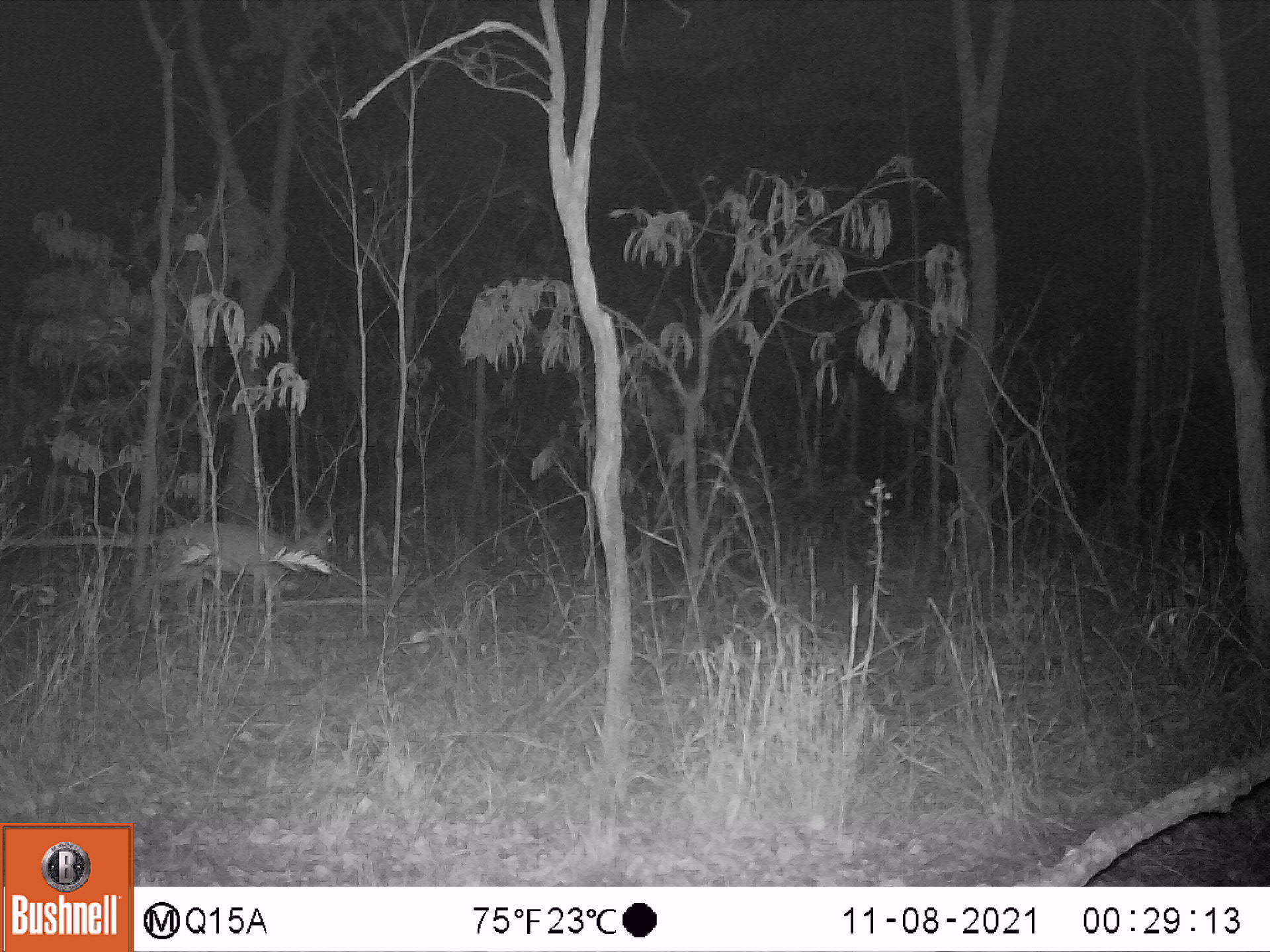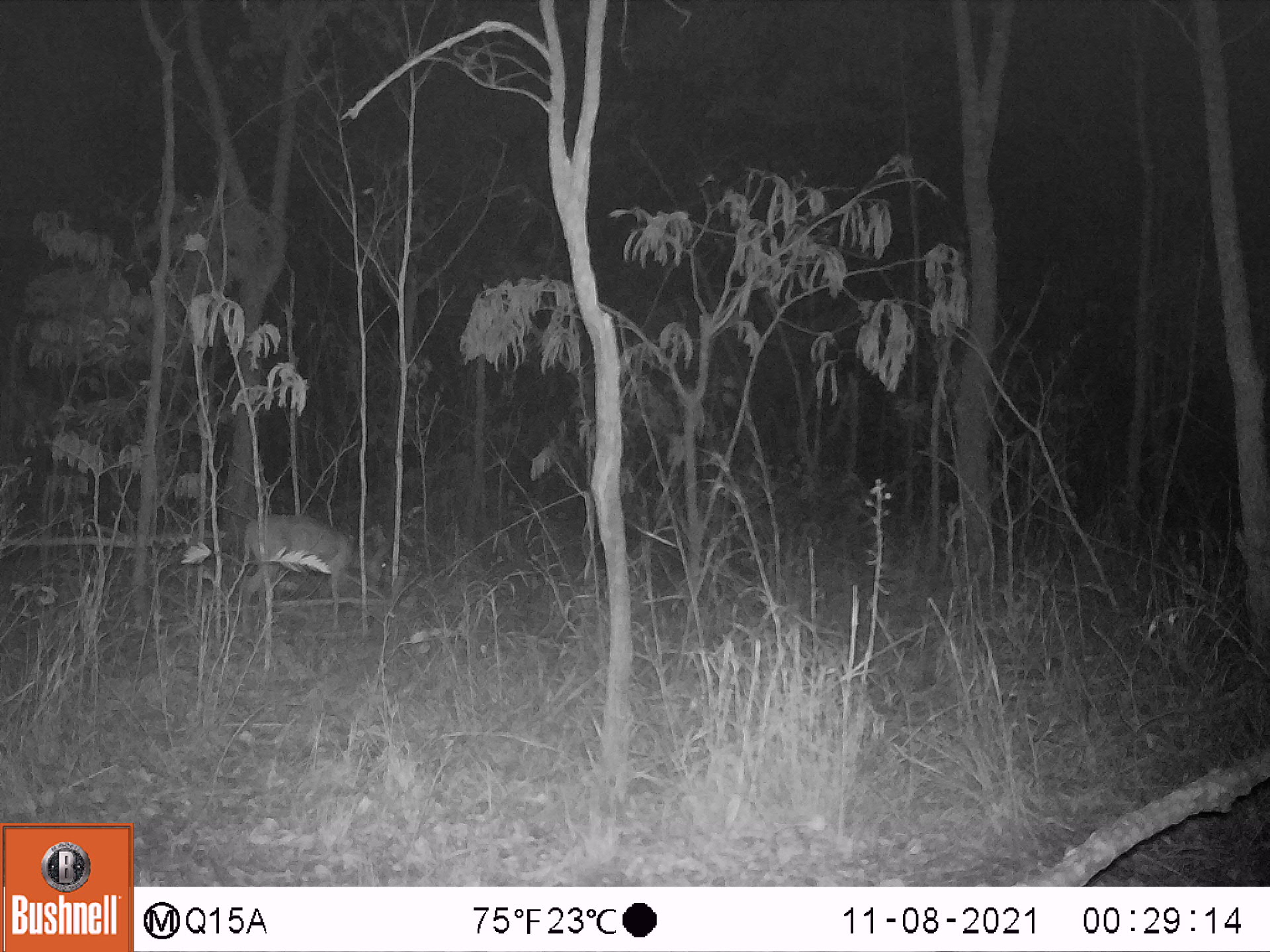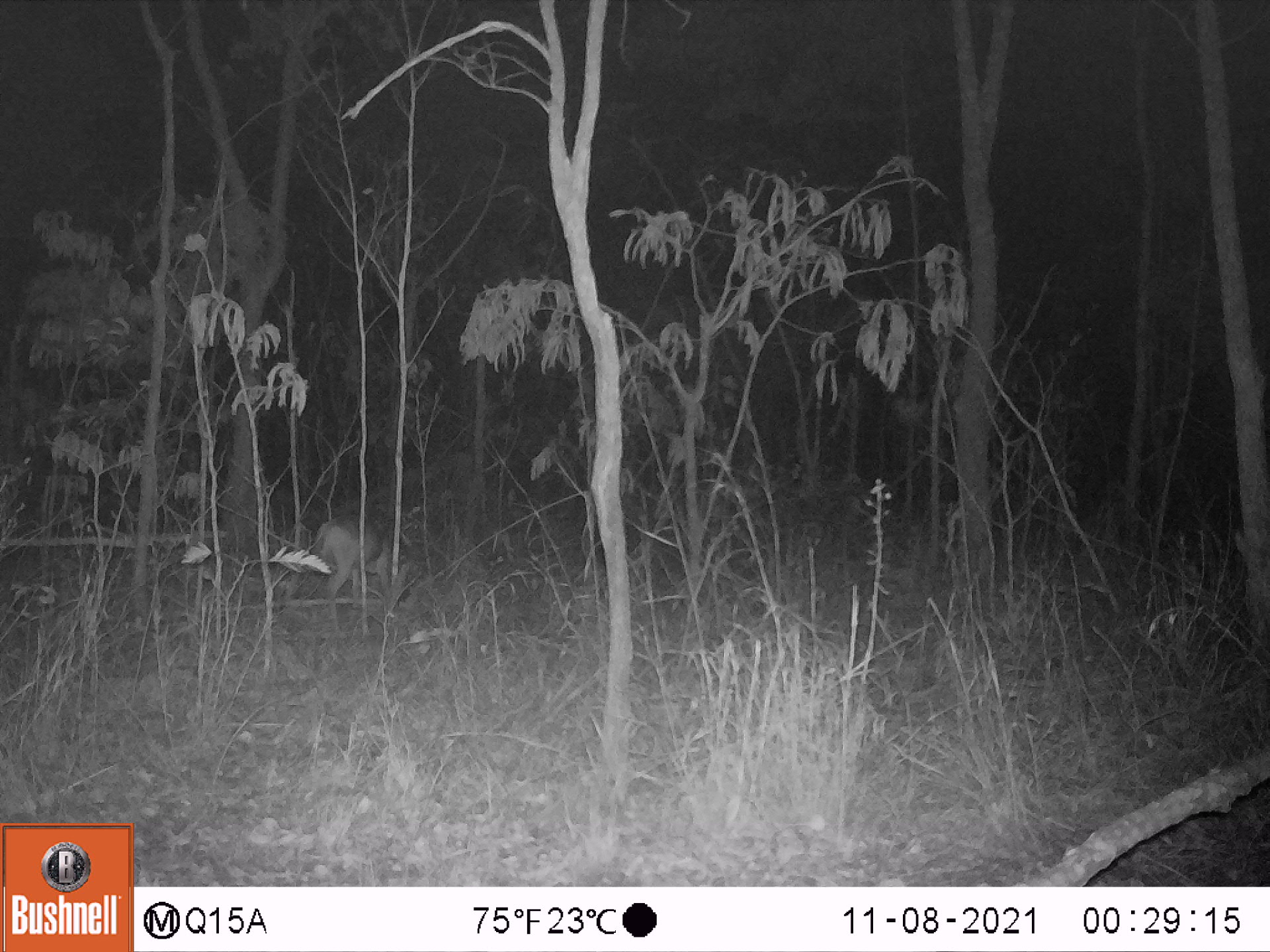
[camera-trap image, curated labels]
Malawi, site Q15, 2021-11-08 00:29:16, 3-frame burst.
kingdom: Animalia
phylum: Chordata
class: Mammalia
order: Artiodactyla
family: Bovidae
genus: Sylvicapra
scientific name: Sylvicapra grimmia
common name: common duiker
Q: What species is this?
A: Common duiker (Sylvicapra grimmia).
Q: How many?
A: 1.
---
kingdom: Animalia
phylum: Chordata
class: Mammalia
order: Artiodactyla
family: Bovidae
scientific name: Antilopinae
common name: small antelope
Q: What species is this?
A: Small antelope (Antilopinae).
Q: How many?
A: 1.